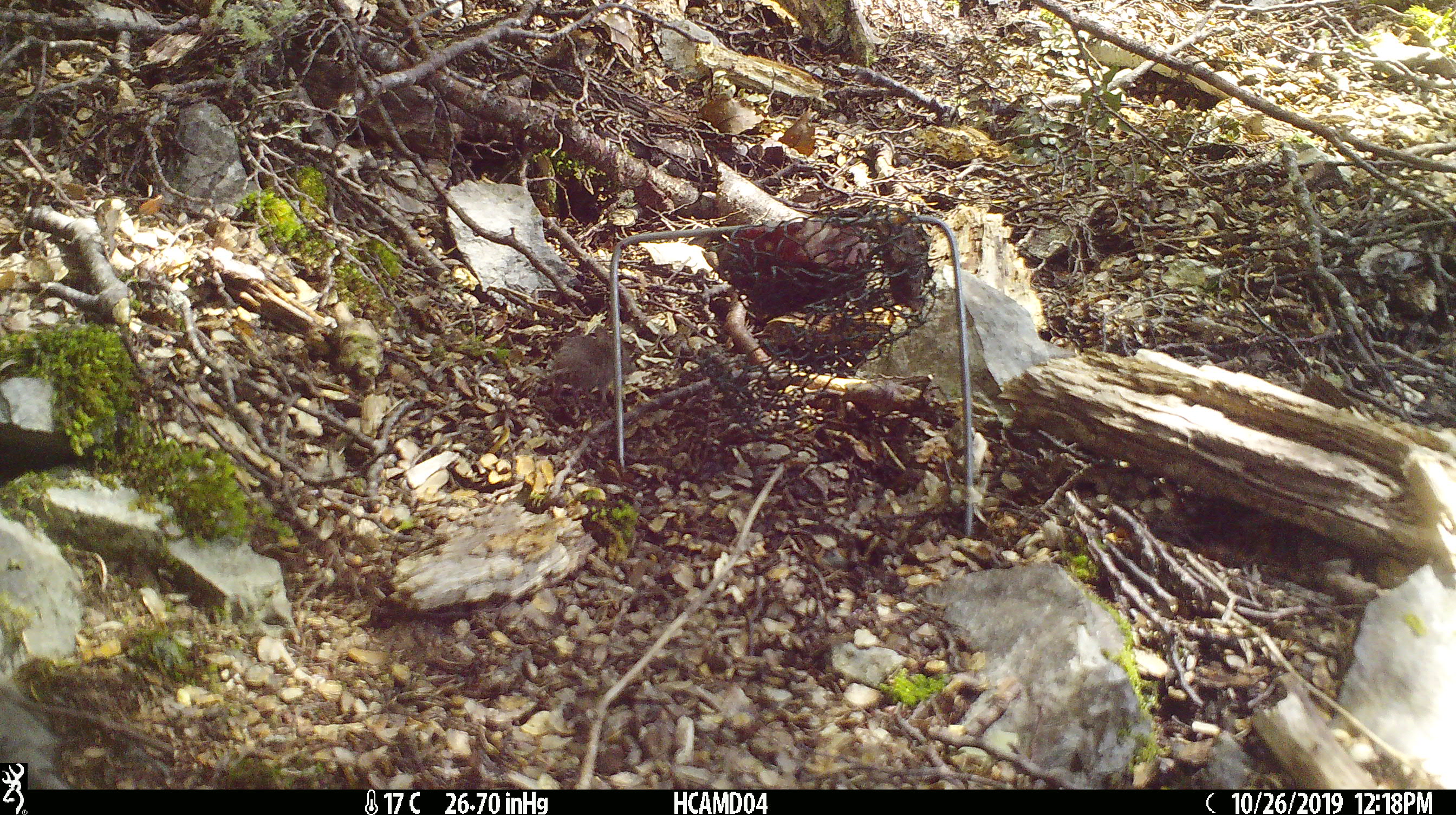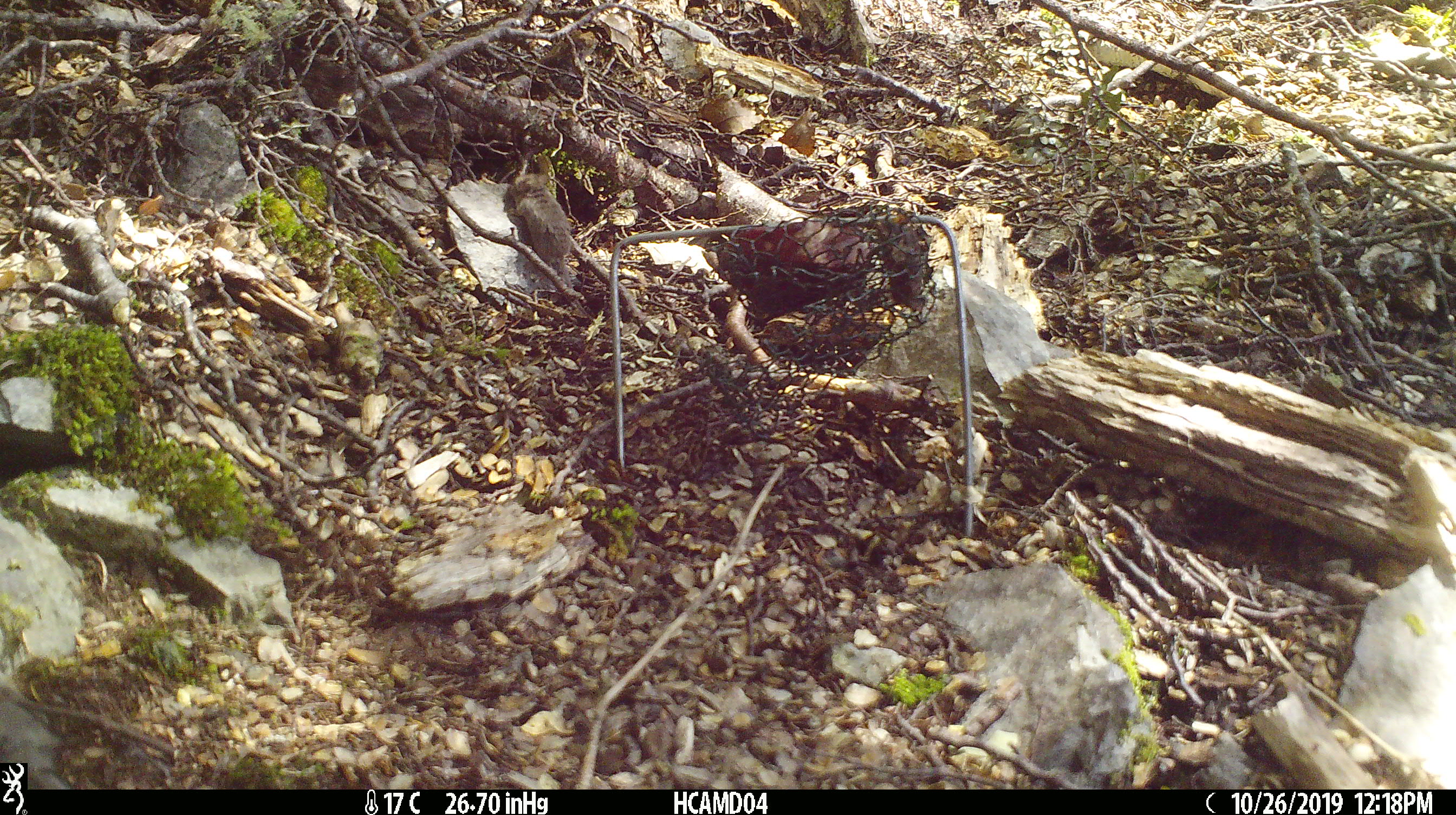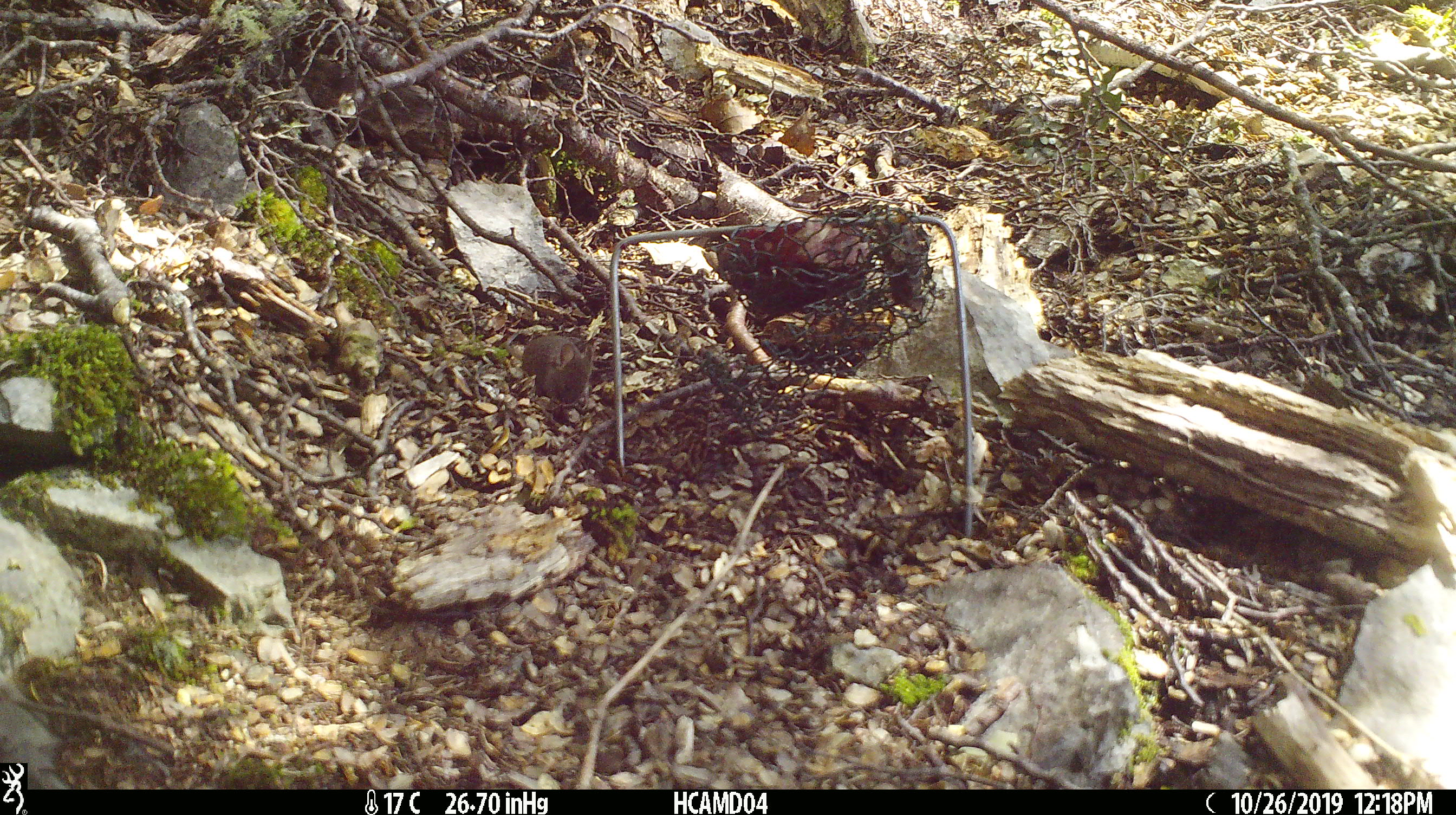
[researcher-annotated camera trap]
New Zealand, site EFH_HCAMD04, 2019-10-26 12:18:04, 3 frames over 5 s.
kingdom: Animalia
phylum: Chordata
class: Mammalia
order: Rodentia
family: Muridae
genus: Mus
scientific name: Mus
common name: mouse